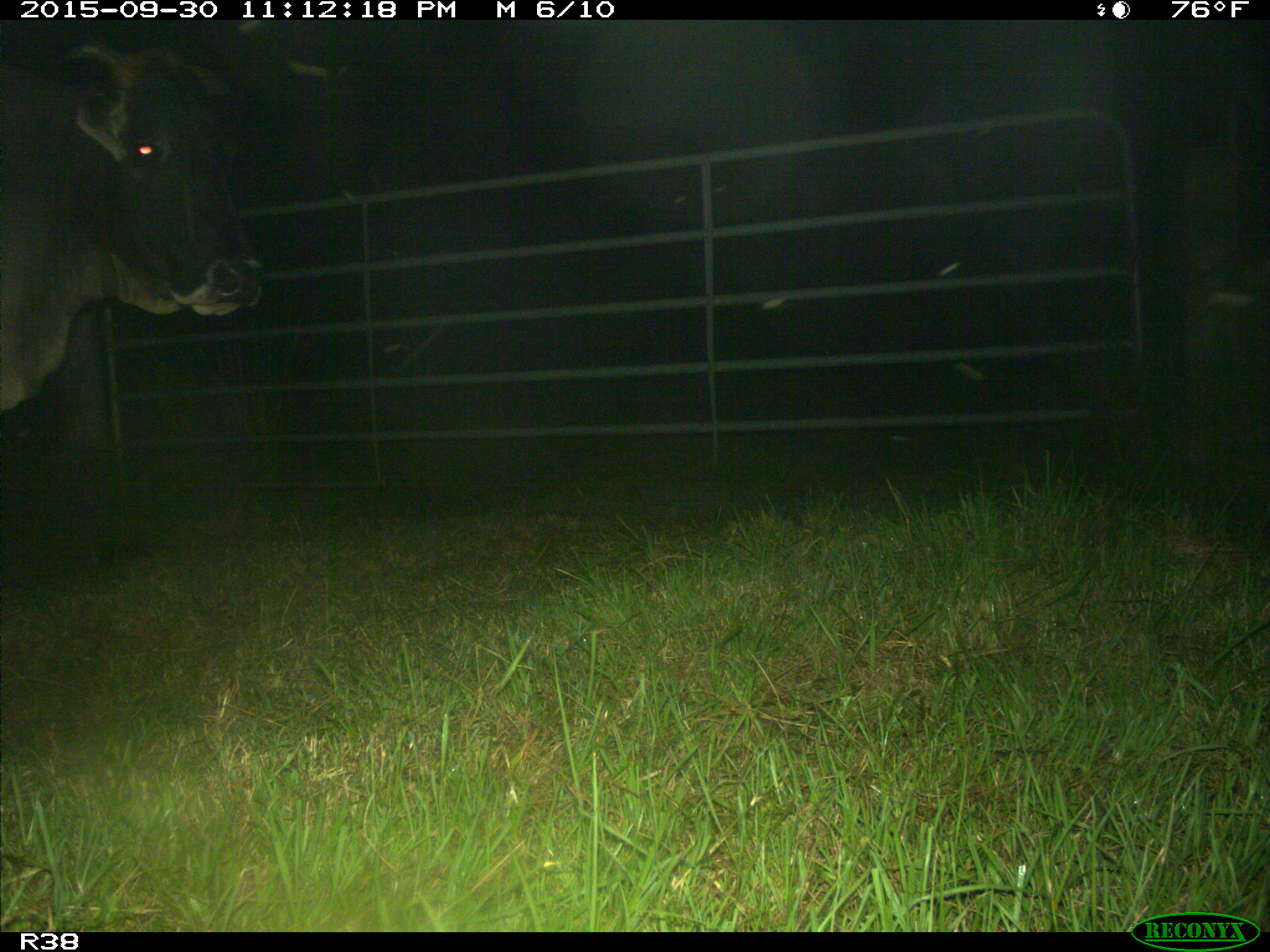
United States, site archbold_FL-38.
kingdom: Animalia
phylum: Chordata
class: Mammalia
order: Artiodactyla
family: Bovidae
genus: Bos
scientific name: Bos taurus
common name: domestic cow